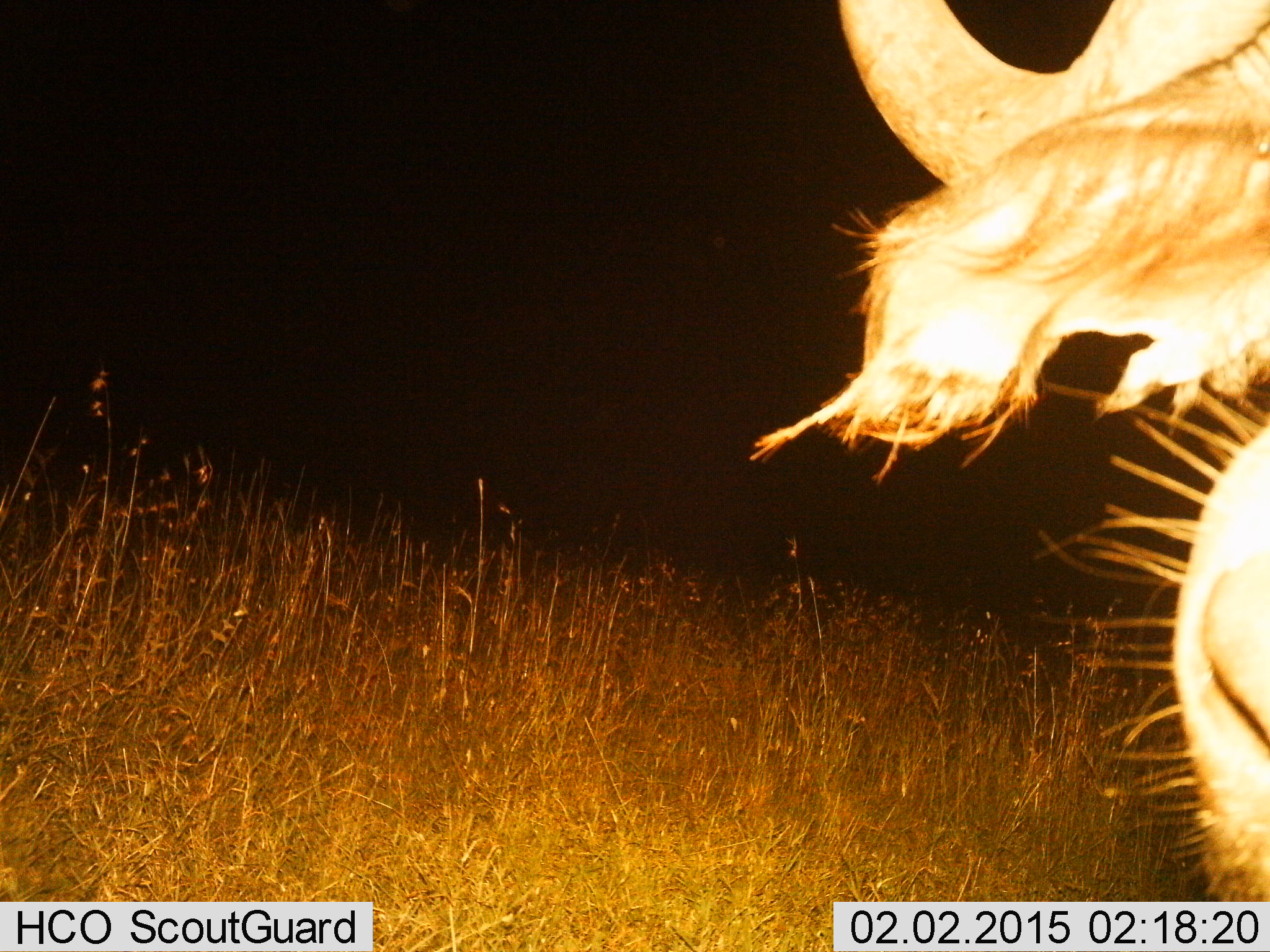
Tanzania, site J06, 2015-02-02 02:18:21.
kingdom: Animalia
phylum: Chordata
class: Mammalia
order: Artiodactyla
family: Bovidae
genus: Syncerus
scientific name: Syncerus caffer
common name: cape buffalo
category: buffalo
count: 1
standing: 80%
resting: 0%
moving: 10%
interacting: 10%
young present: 0%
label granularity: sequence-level